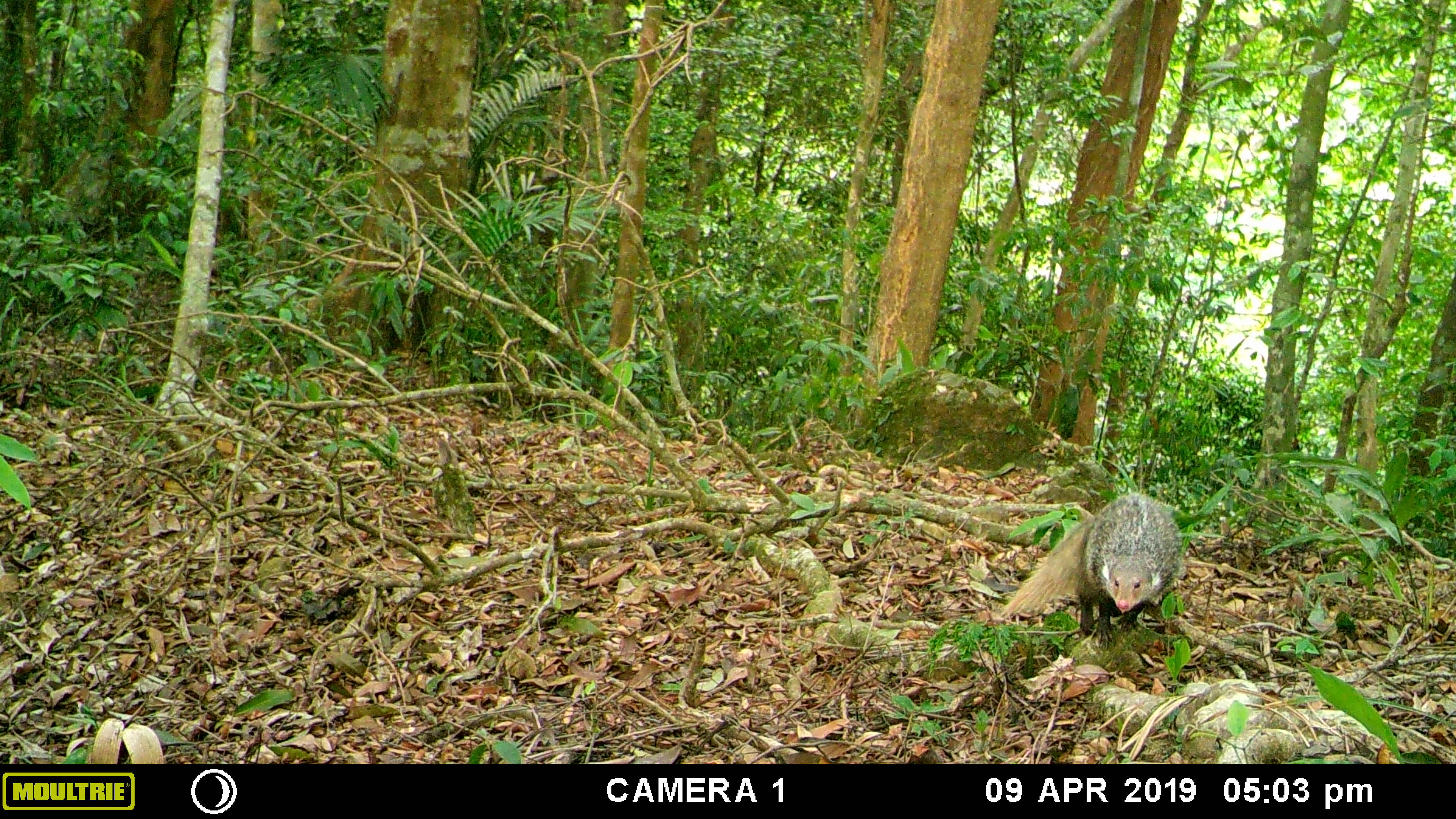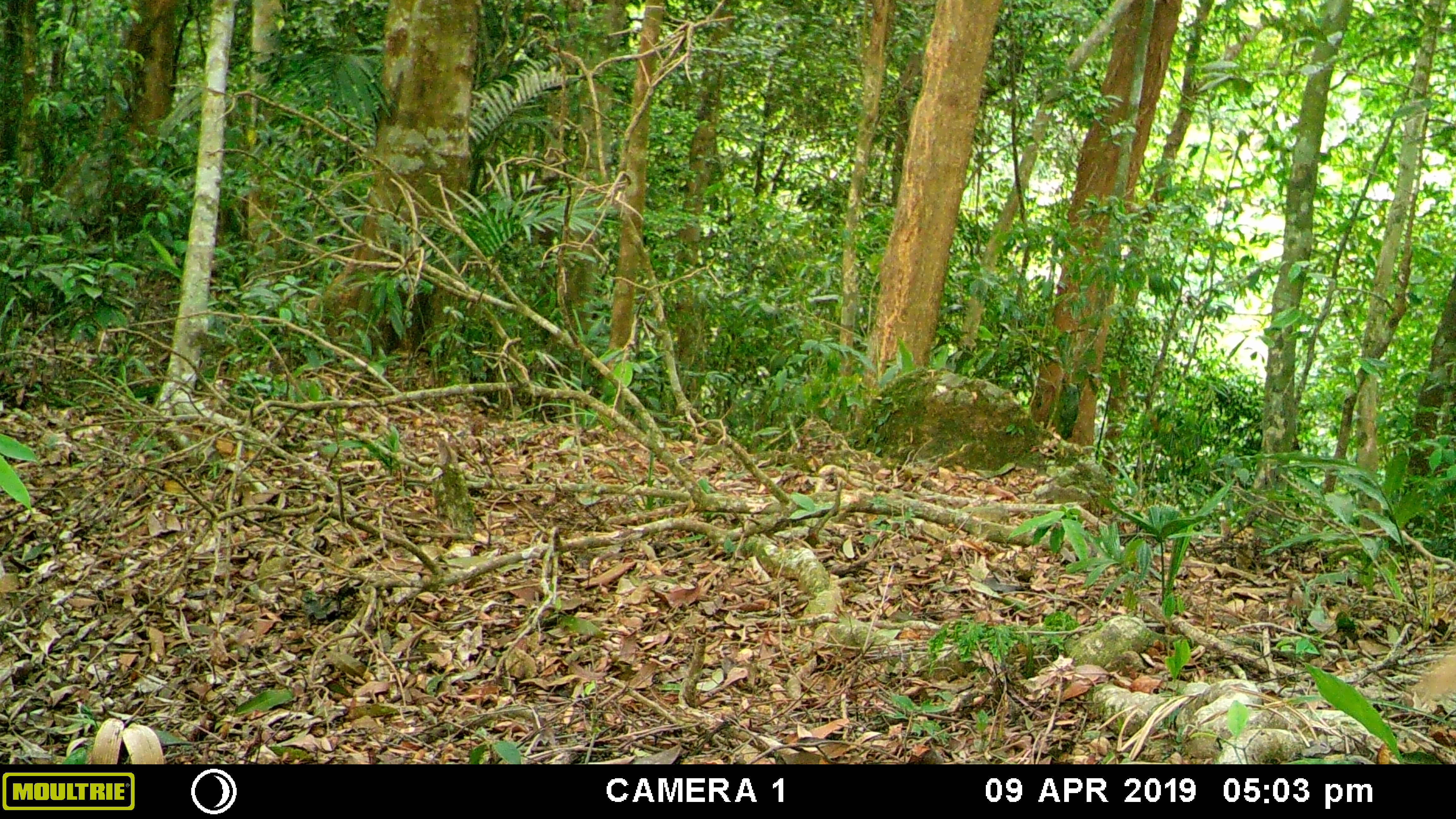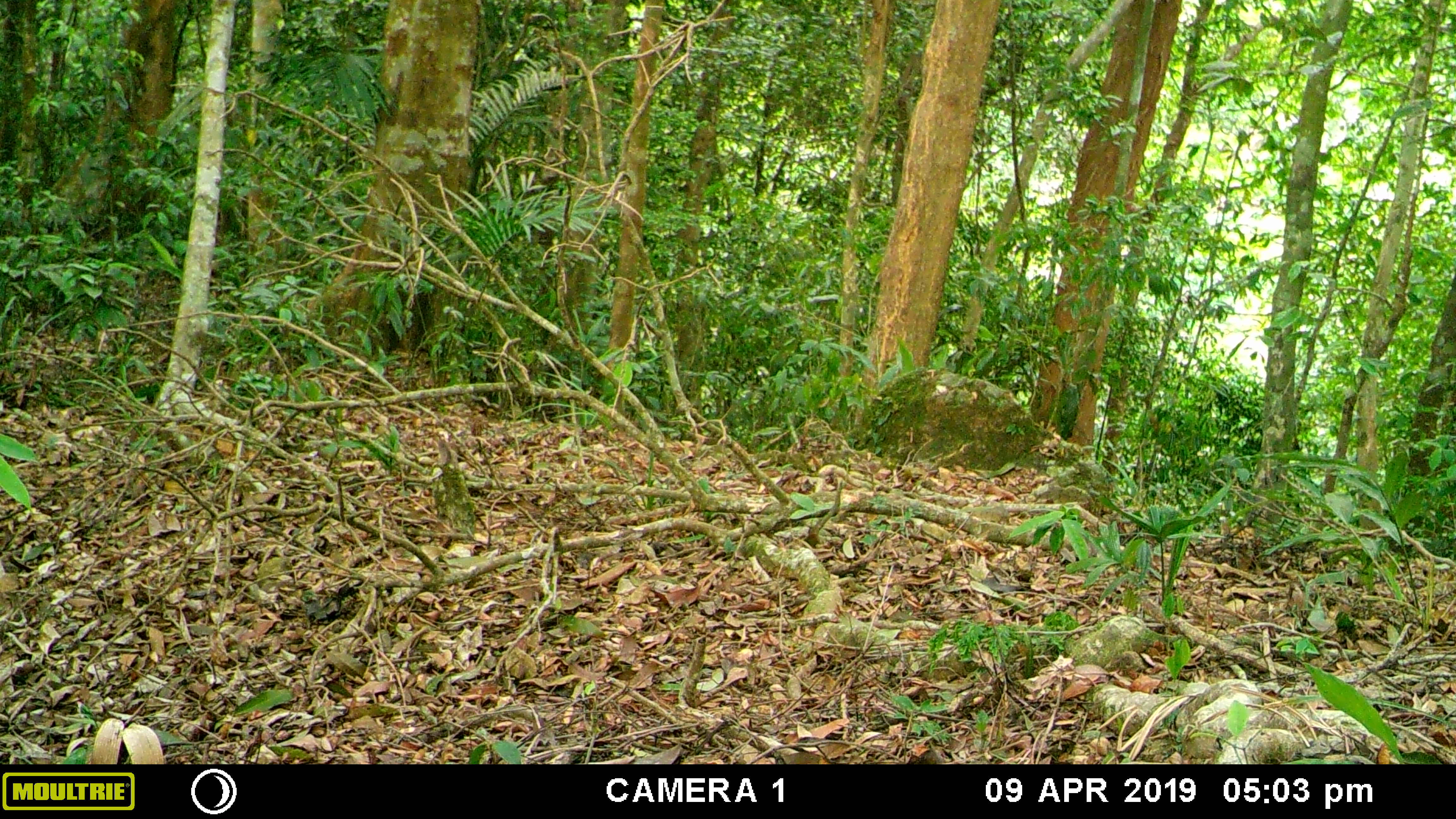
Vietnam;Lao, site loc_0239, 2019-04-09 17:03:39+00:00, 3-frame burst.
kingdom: Animalia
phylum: Chordata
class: Mammalia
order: Carnivora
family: Herpestidae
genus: Urva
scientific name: Urva urva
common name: crab-eating mongoose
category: crab eating mongoose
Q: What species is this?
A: Crab eating mongoose (crab-eating mongoose) (Urva urva).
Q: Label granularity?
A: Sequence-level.